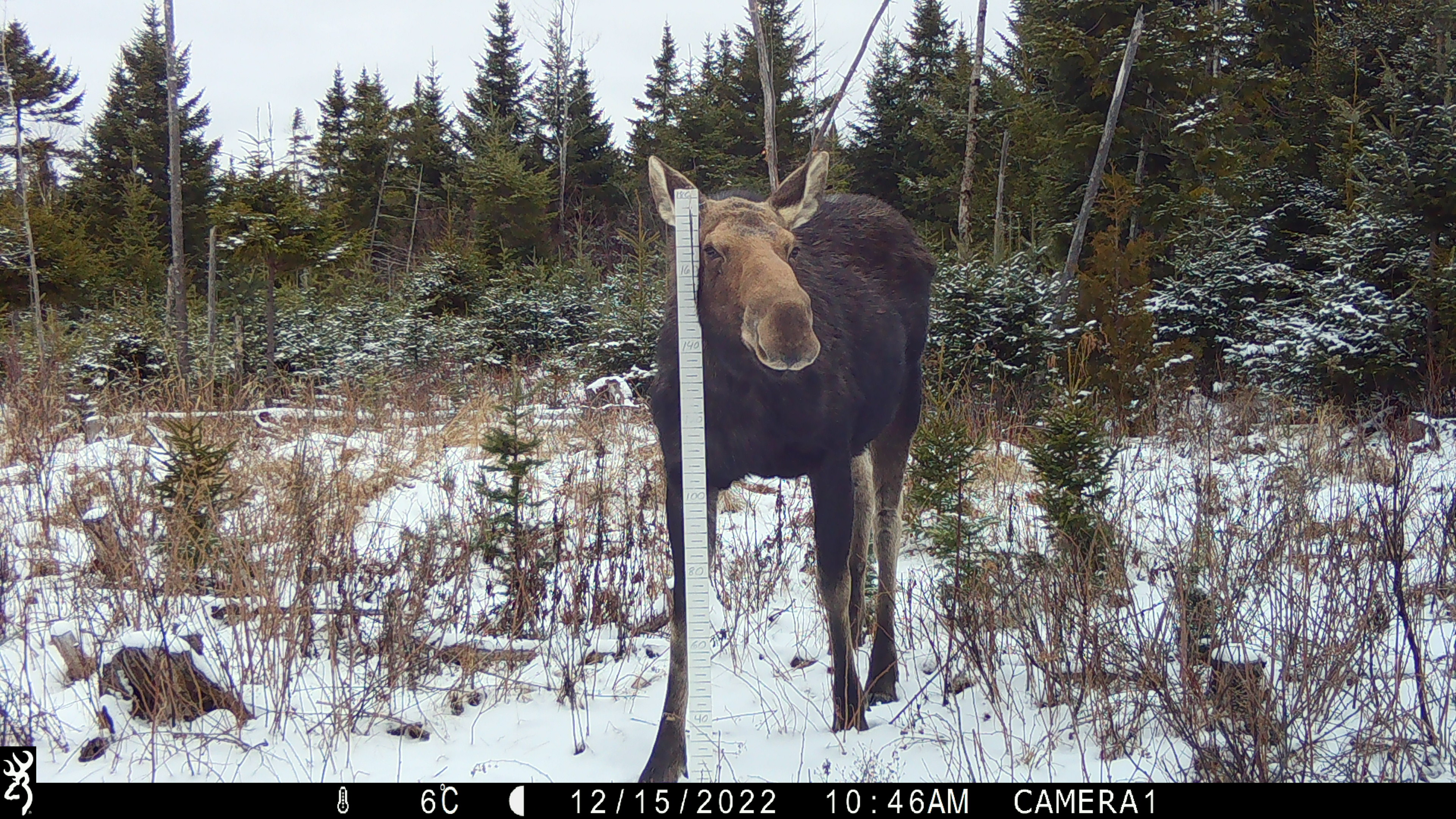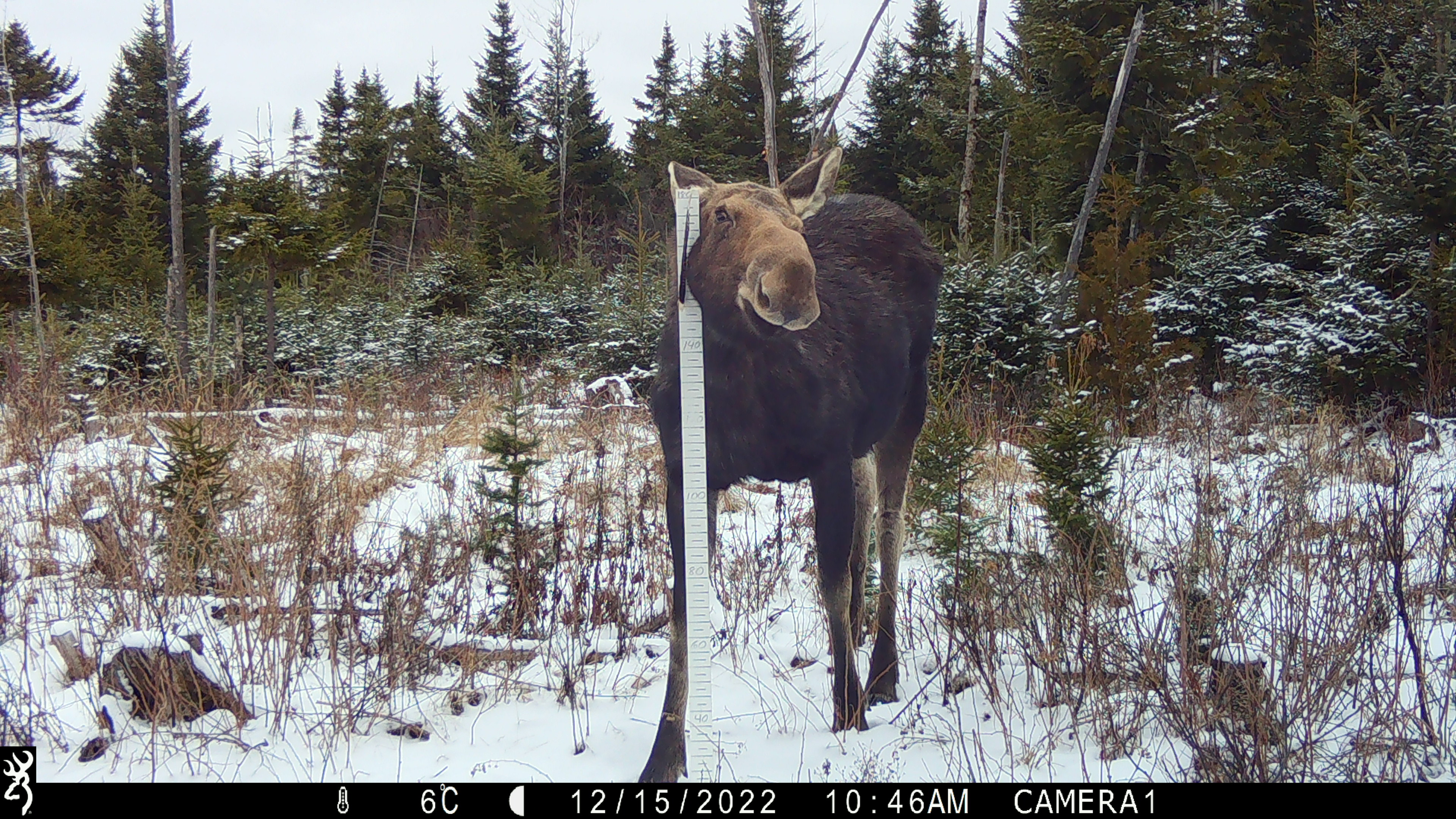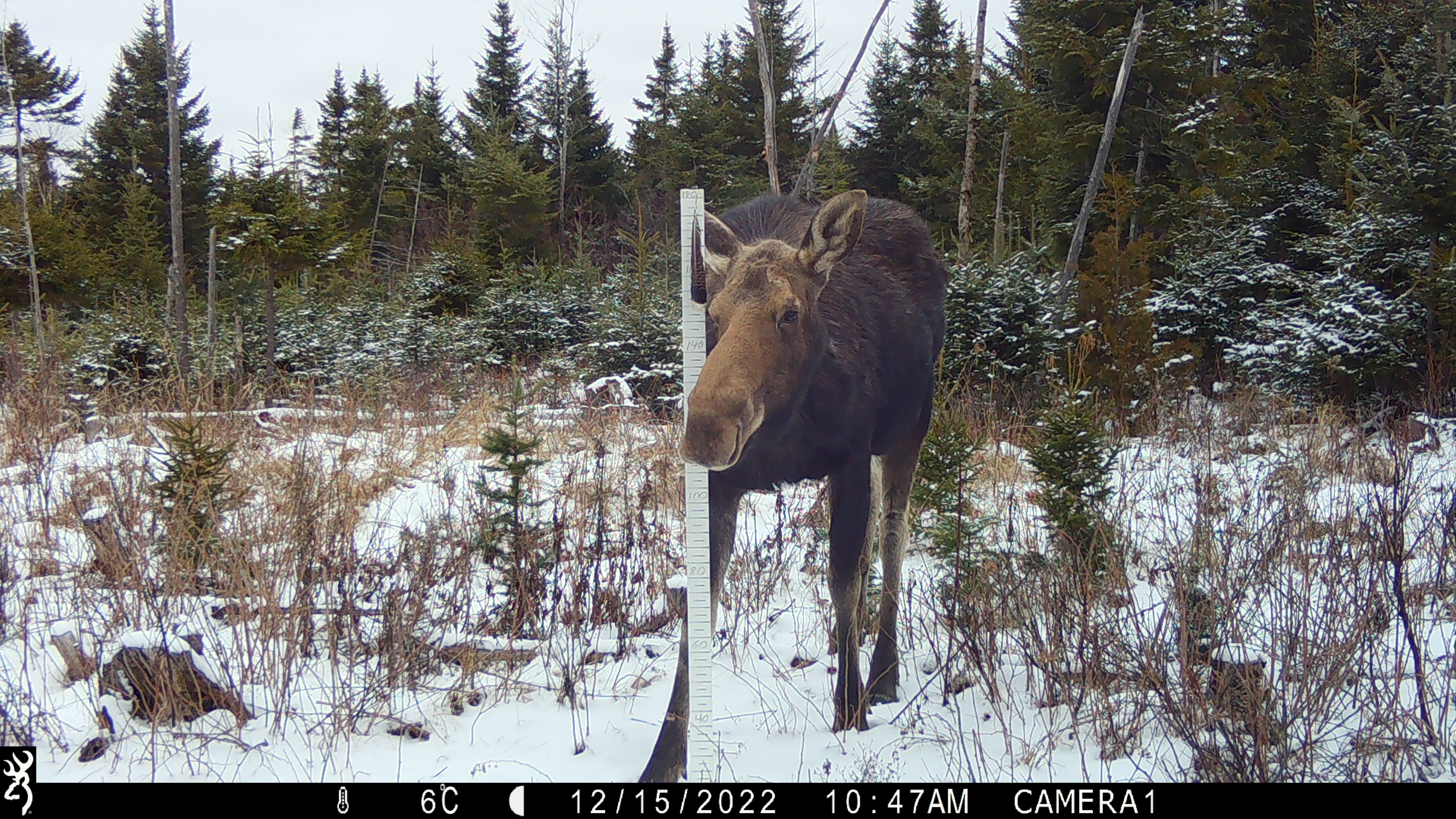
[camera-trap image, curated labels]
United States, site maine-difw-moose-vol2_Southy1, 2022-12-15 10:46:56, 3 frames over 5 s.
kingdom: Animalia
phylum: Chordata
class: Mammalia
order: Artiodactyla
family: Cervidae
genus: Alces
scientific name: Alces alces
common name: moose